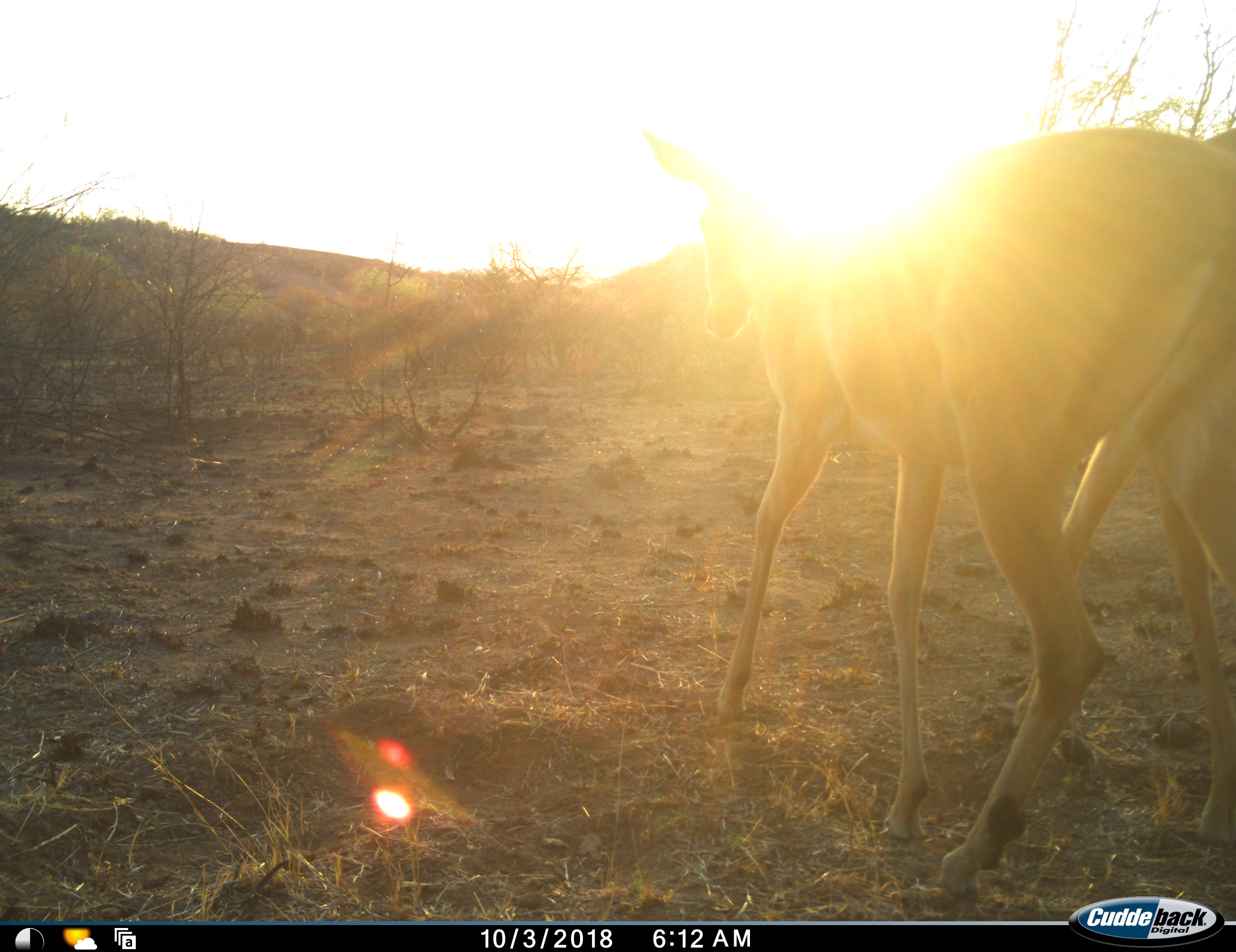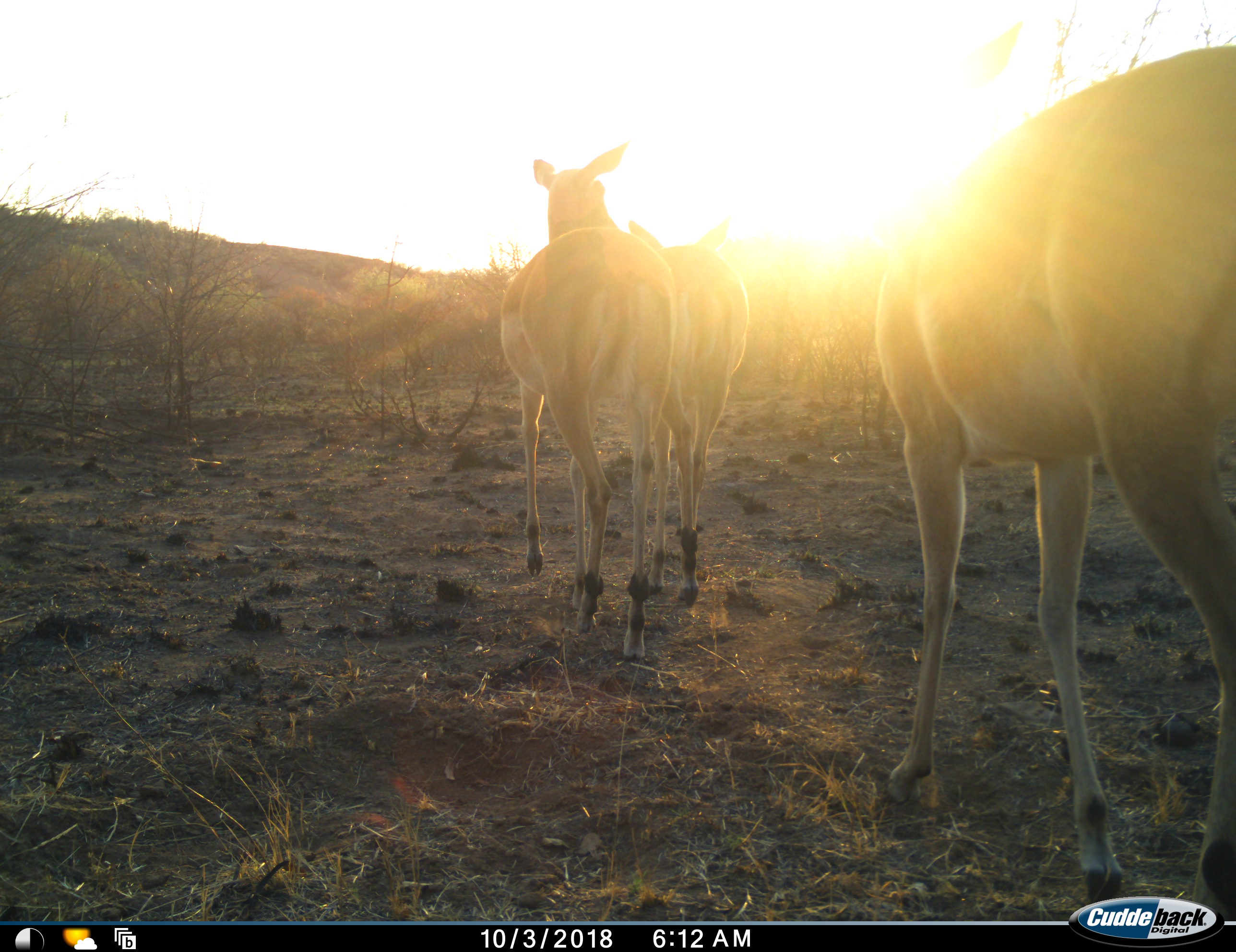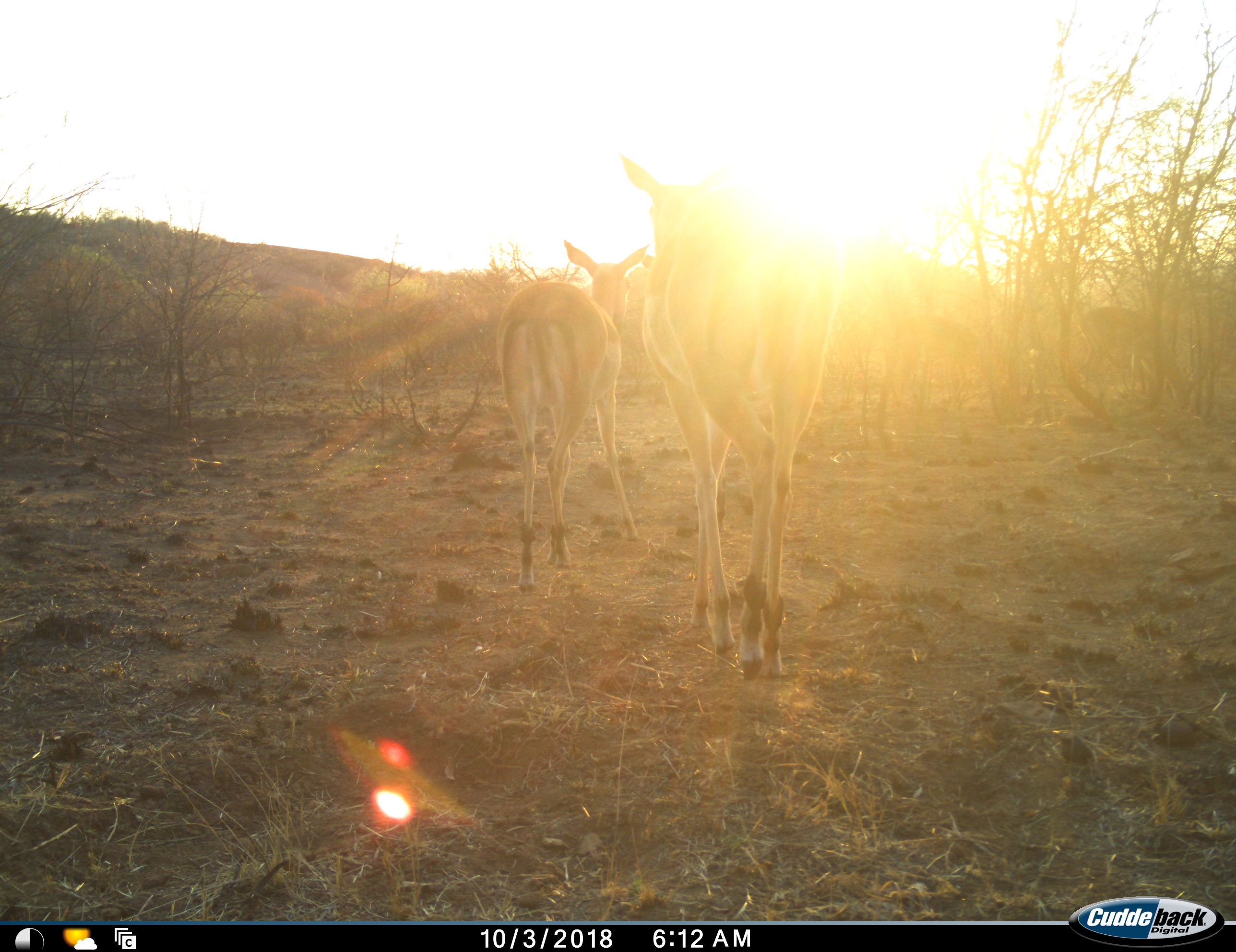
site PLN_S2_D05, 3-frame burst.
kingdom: Animalia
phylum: Chordata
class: Mammalia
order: Artiodactyla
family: Bovidae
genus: Aepyceros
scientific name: Aepyceros melampus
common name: impala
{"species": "impala (Aepyceros melampus)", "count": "3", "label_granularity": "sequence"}